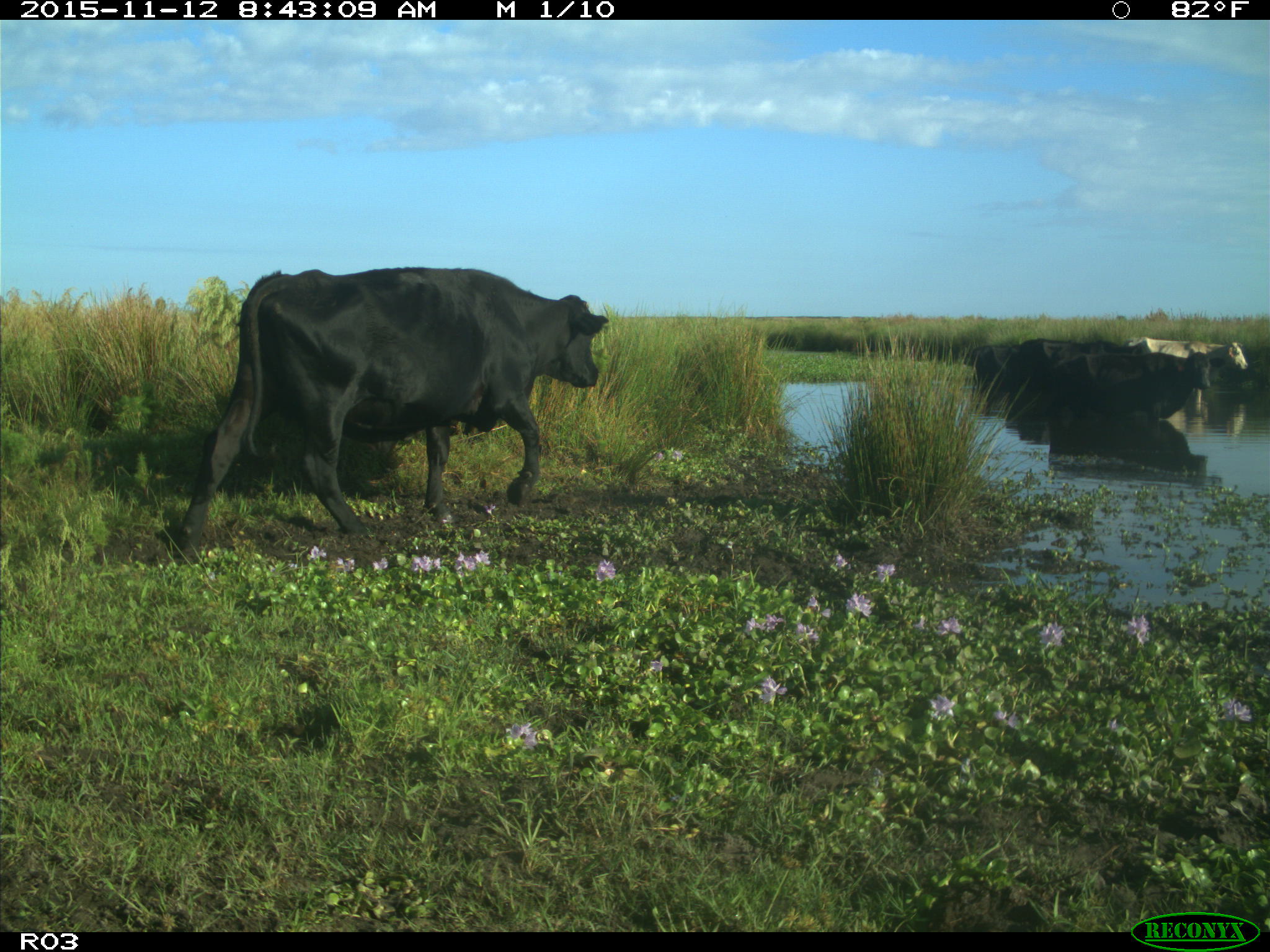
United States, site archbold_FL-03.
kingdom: Animalia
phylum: Chordata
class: Mammalia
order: Artiodactyla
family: Bovidae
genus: Bos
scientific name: Bos taurus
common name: domestic cow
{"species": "Bos taurus (domestic cow)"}